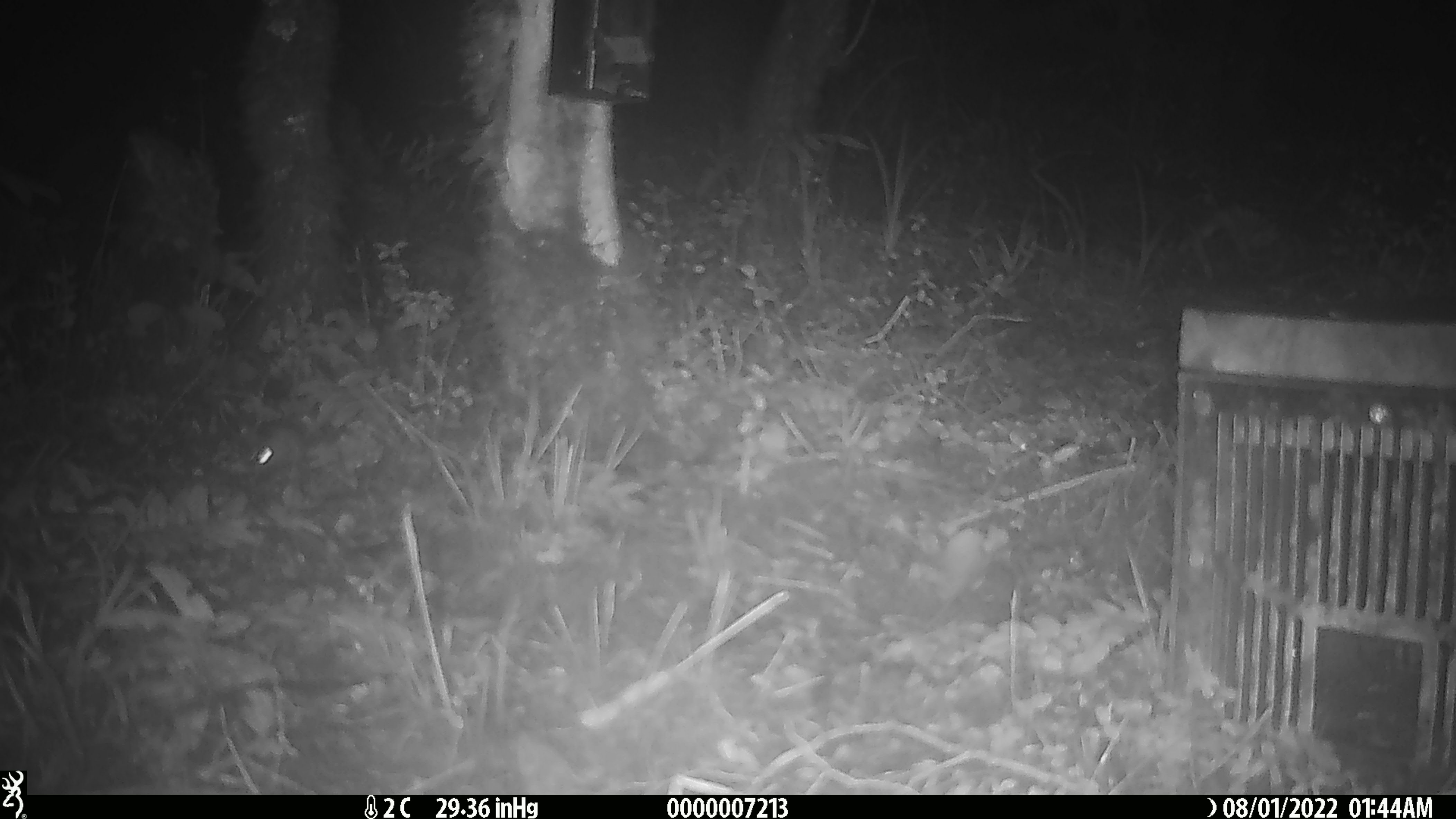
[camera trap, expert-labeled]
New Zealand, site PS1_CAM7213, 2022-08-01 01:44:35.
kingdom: Animalia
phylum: Chordata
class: Mammalia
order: Rodentia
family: Muridae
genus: Mus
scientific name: Mus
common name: mouse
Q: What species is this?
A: Mouse (Mus).